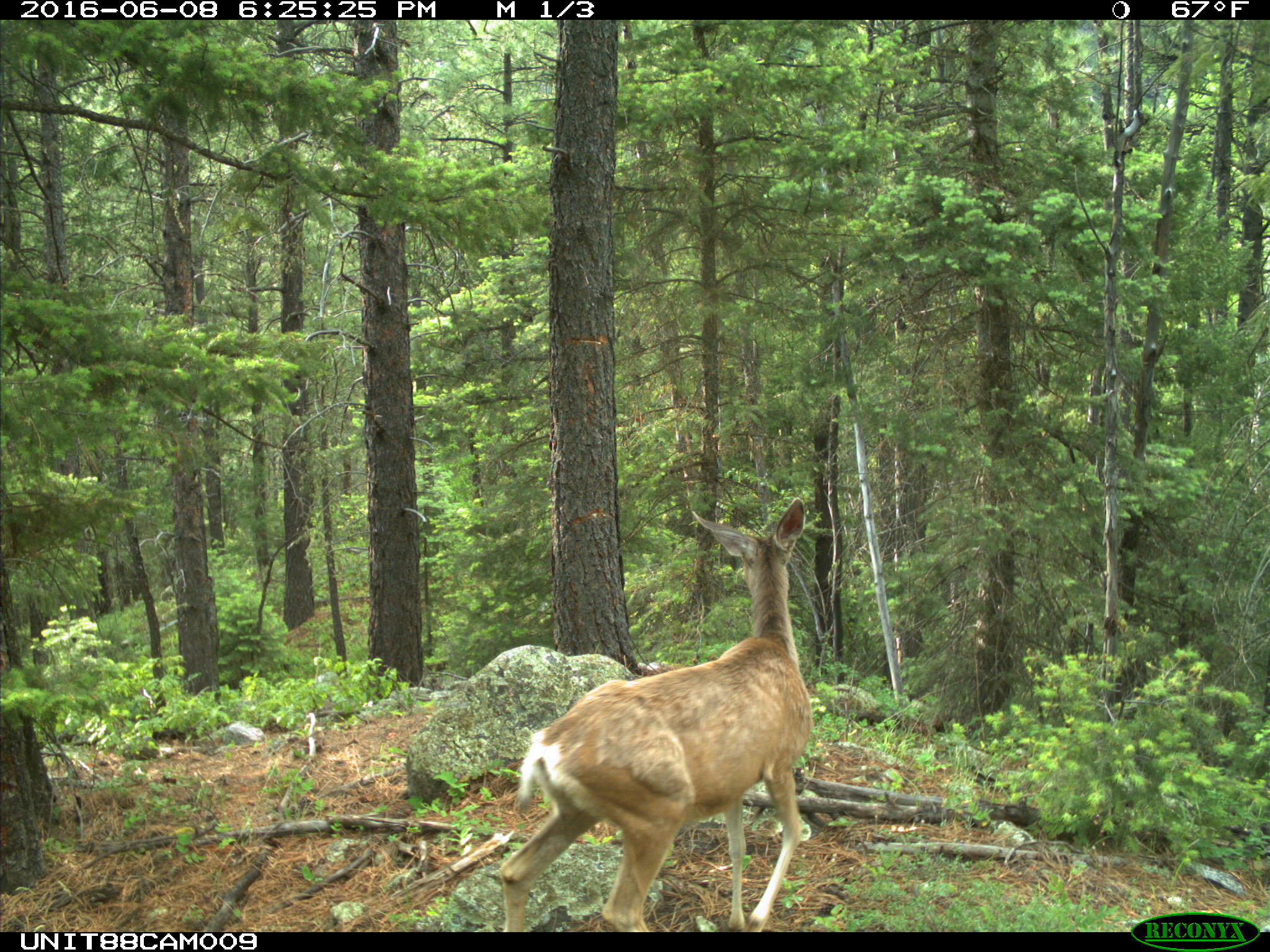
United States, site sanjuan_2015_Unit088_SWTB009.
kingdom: Animalia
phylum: Chordata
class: Mammalia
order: Artiodactyla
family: Cervidae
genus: Odocoileus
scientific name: Odocoileus hemionus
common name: mule deer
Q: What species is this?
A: Odocoileus hemionus (mule deer).